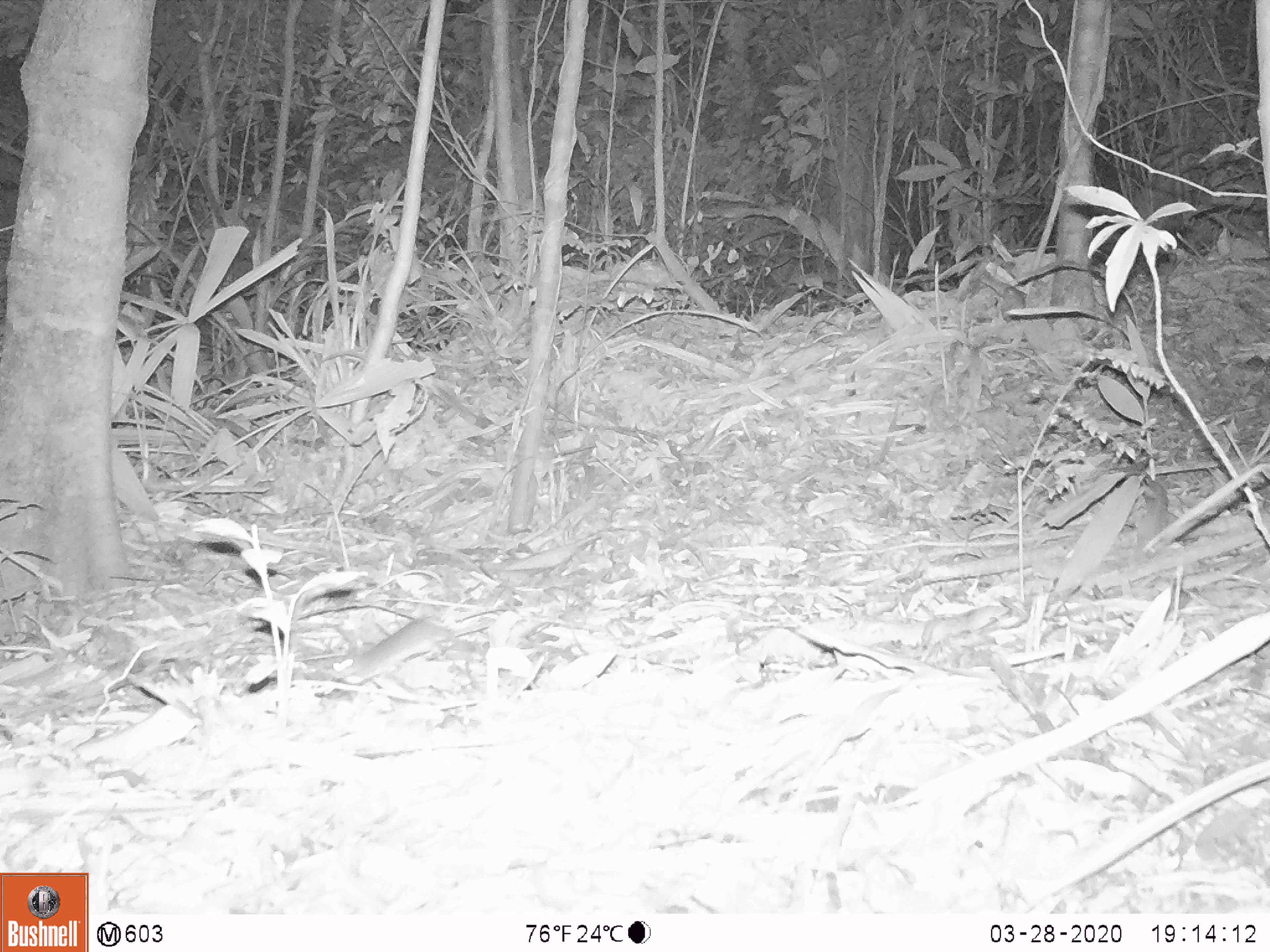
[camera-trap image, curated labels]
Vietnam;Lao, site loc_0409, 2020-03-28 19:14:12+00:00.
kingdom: Animalia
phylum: Chordata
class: Mammalia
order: Rodentia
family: Muridae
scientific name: Muridae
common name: old-world mice and rats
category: unidentified murid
Unidentified murid (old-world mice and rats) (Muridae). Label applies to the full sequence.